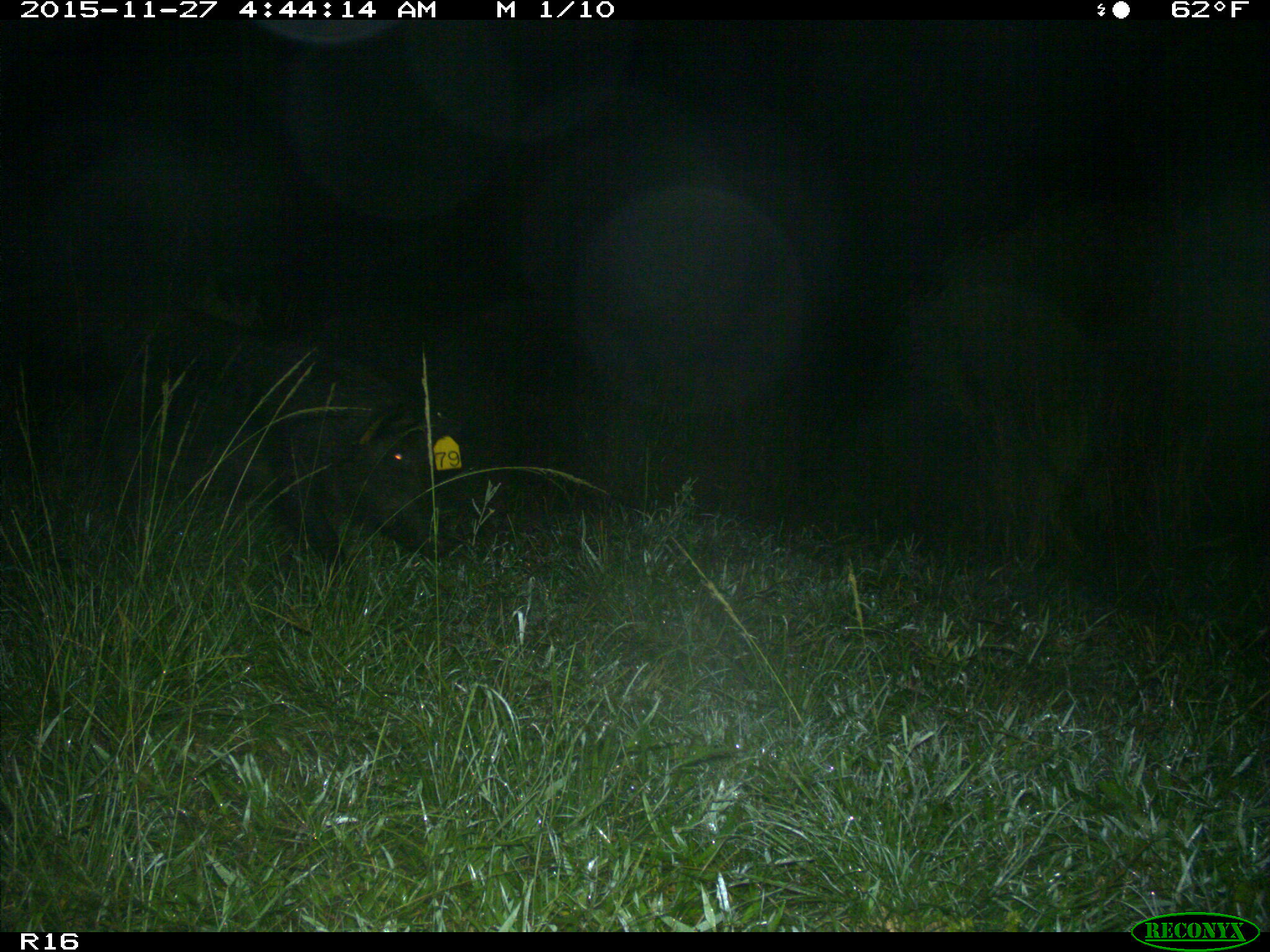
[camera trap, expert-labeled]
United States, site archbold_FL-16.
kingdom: Animalia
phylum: Chordata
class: Mammalia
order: Artiodactyla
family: Suidae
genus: Sus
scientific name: Sus scrofa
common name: wild boar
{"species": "Sus scrofa (wild boar)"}